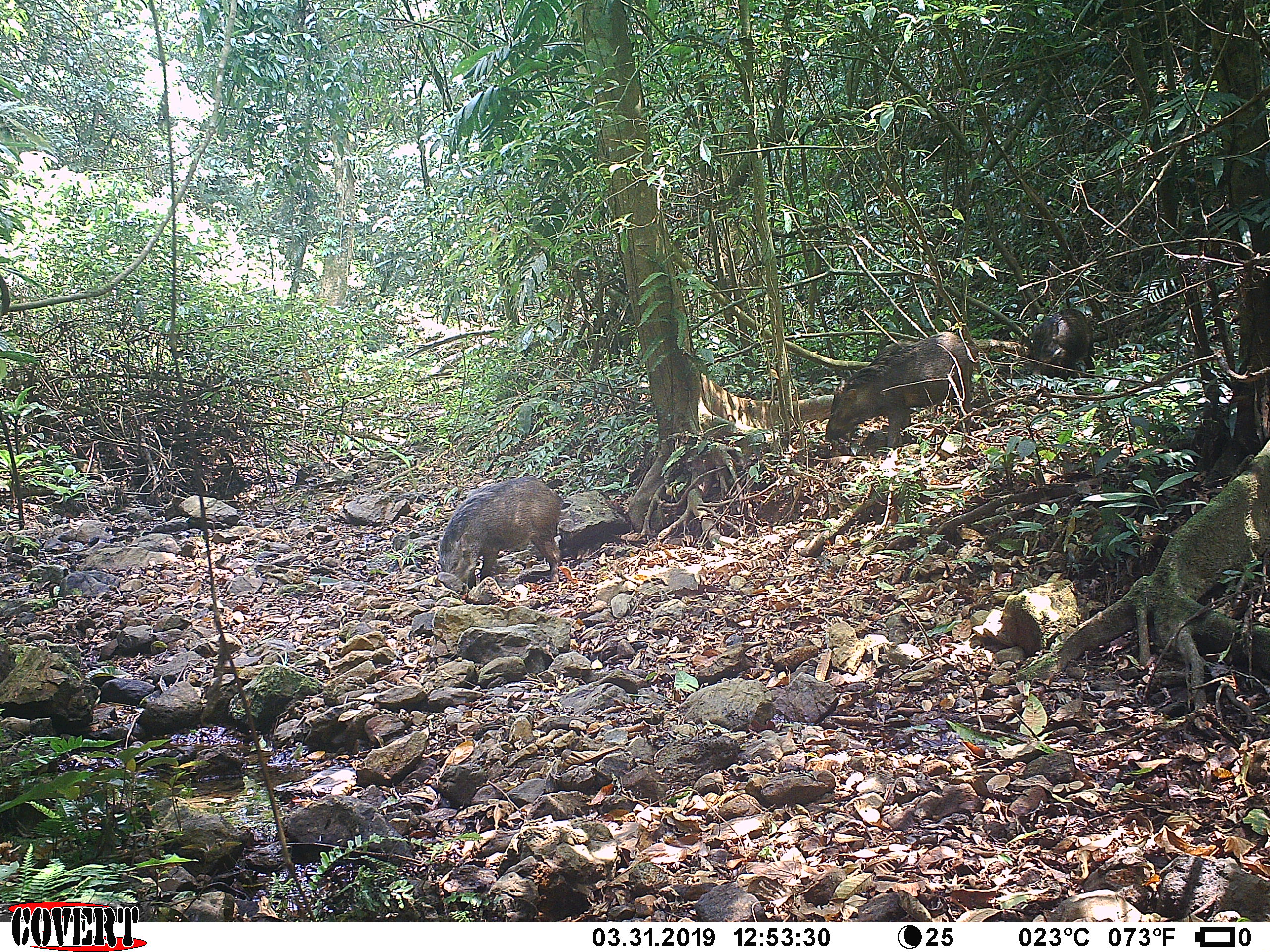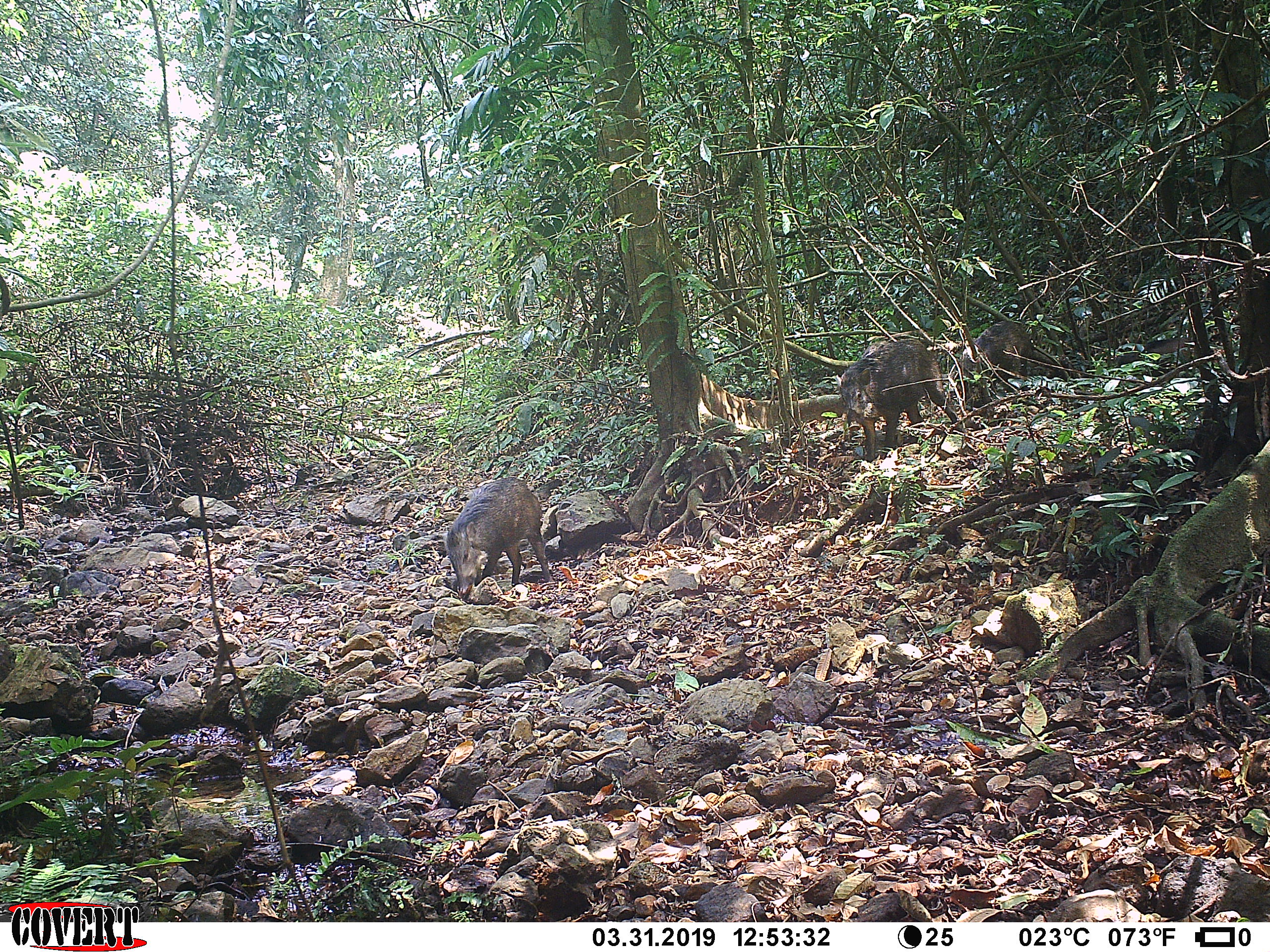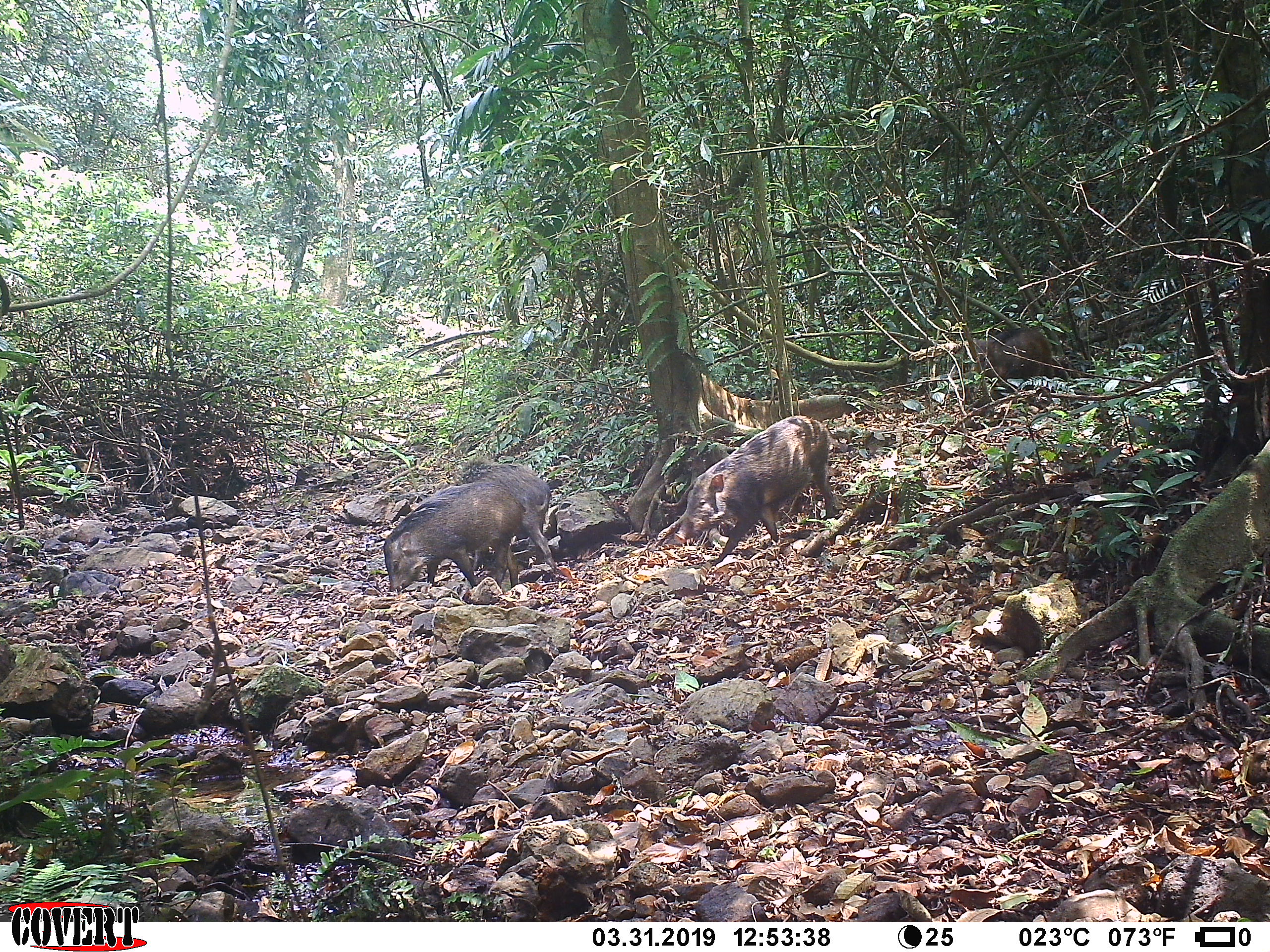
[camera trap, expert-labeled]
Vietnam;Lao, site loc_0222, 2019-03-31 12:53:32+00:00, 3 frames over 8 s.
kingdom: Animalia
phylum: Chordata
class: Mammalia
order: Artiodactyla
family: Suidae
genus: Sus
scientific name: Sus scrofa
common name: eurasian wild pig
Eurasian wild pig (Sus scrofa). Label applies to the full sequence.